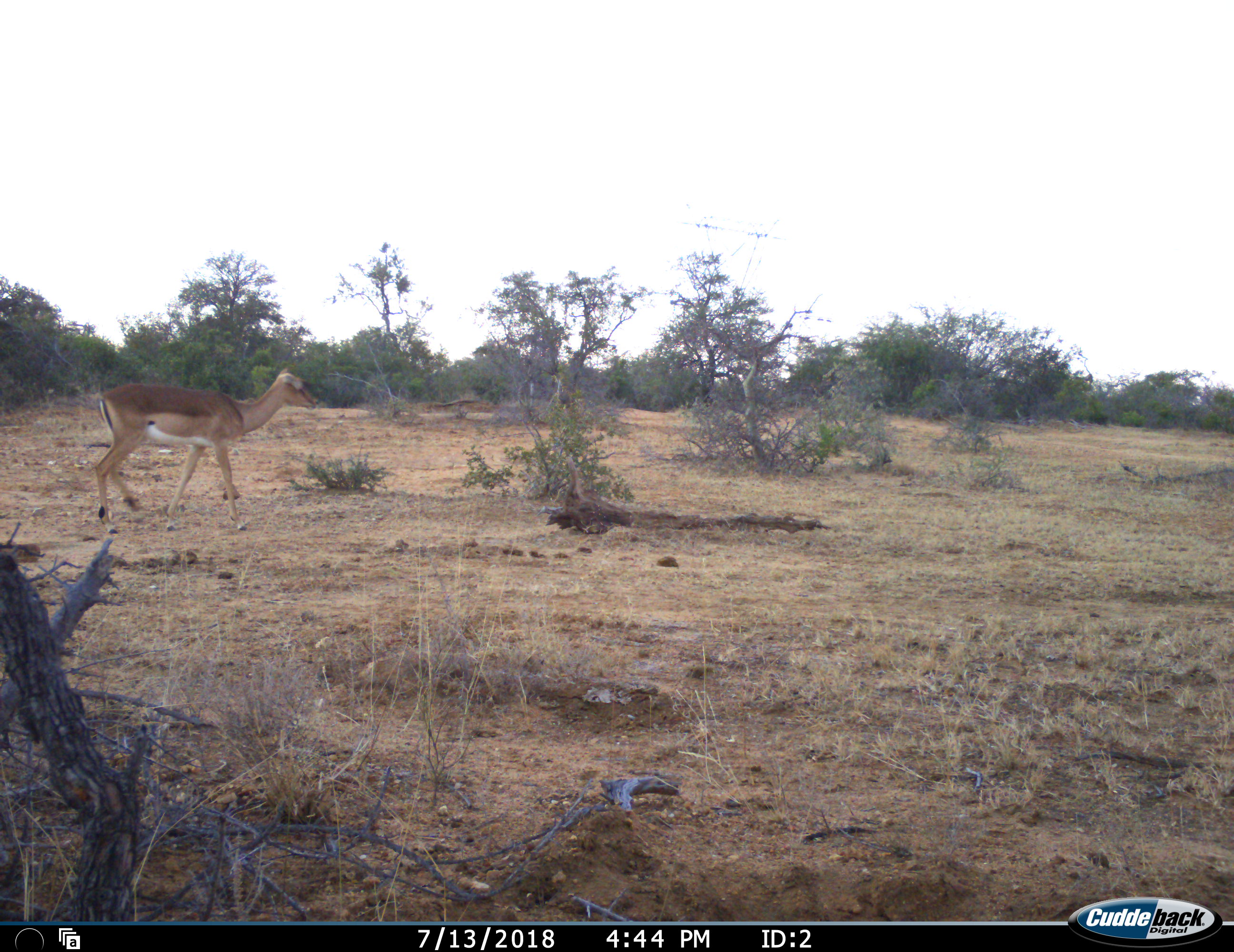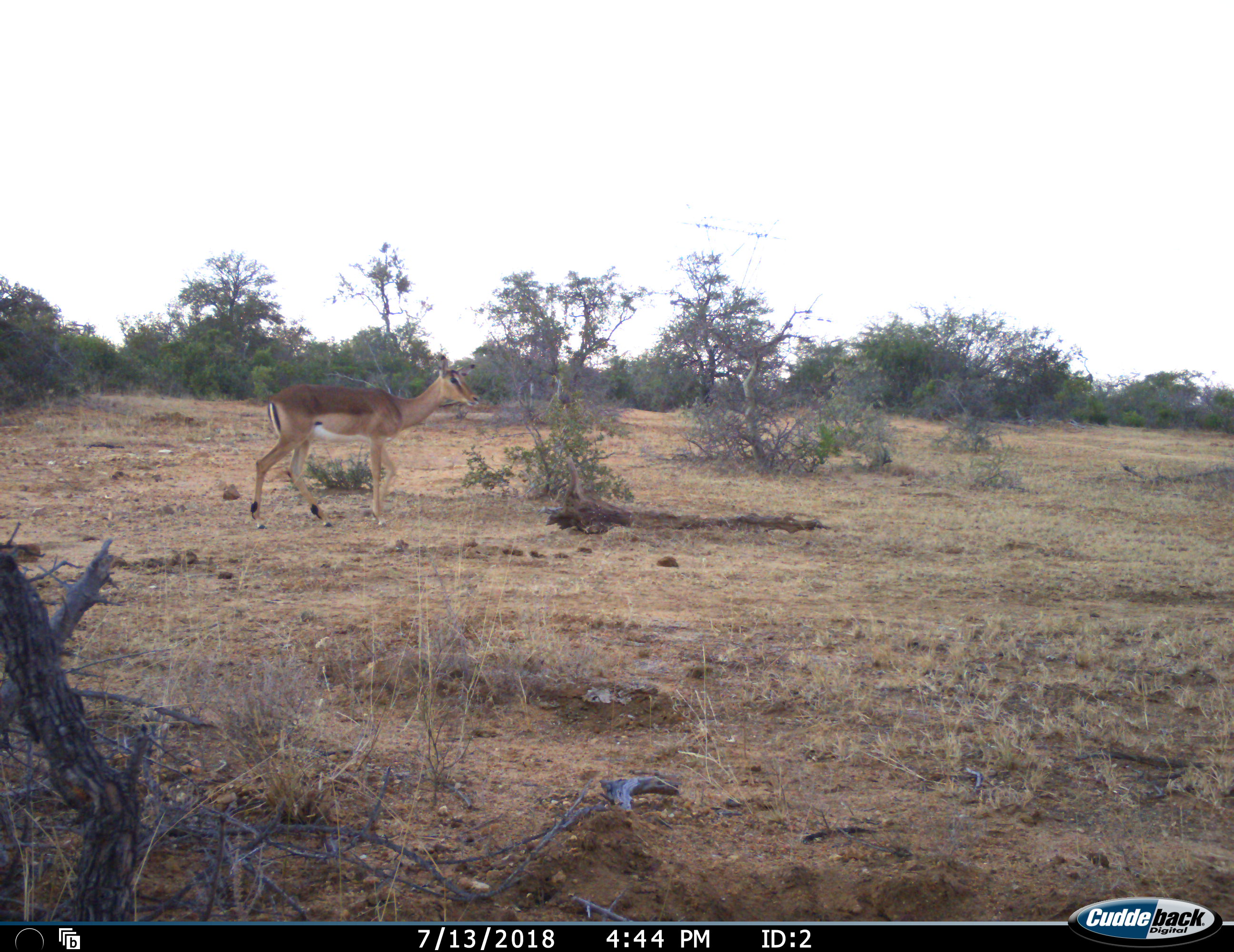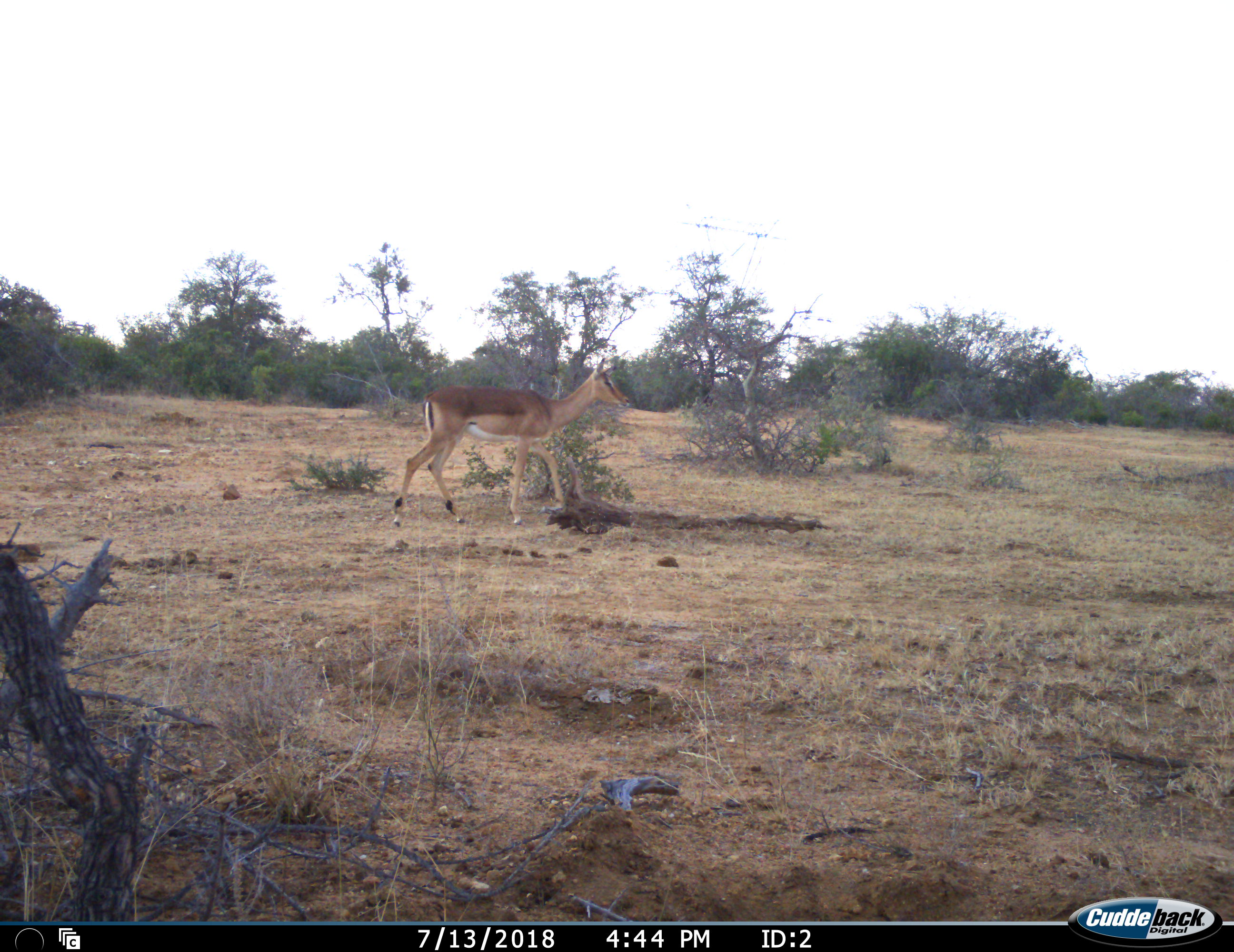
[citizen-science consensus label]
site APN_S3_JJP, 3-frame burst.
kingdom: Animalia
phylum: Chordata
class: Mammalia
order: Artiodactyla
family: Bovidae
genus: Aepyceros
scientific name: Aepyceros melampus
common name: impala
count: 1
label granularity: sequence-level